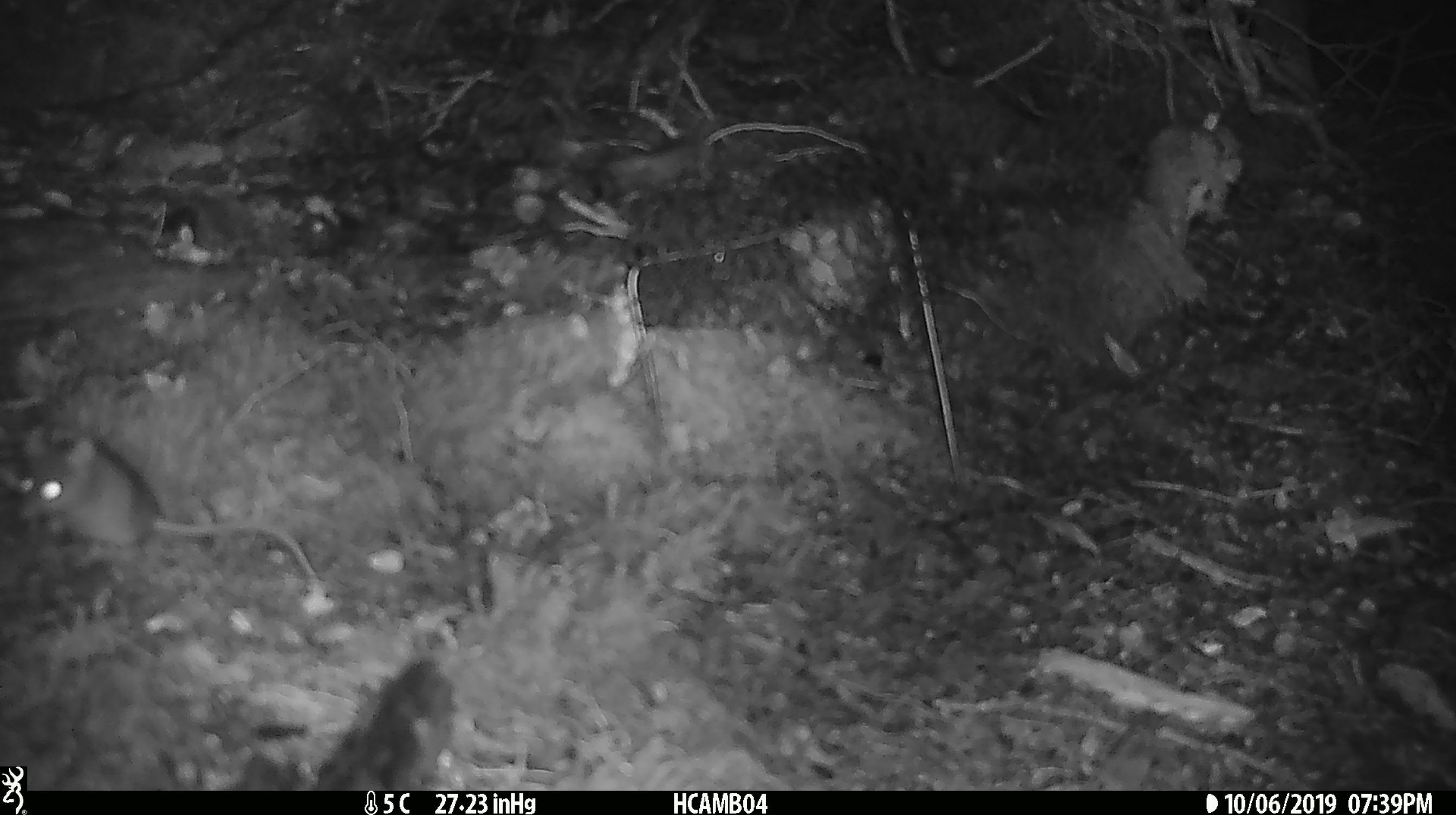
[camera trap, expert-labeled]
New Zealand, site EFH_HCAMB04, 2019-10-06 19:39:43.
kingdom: Animalia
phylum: Chordata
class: Mammalia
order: Rodentia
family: Muridae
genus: Mus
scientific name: Mus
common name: mouse